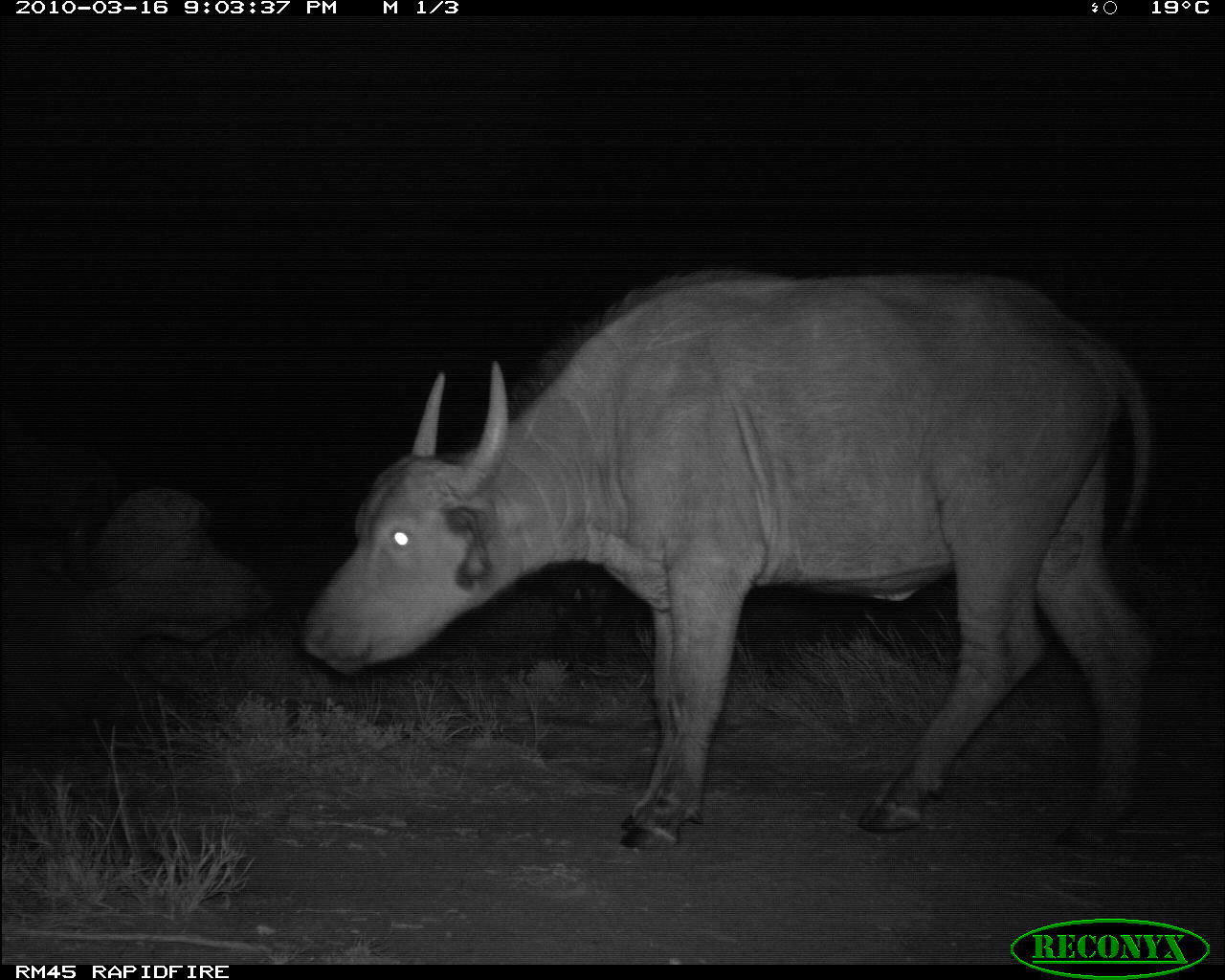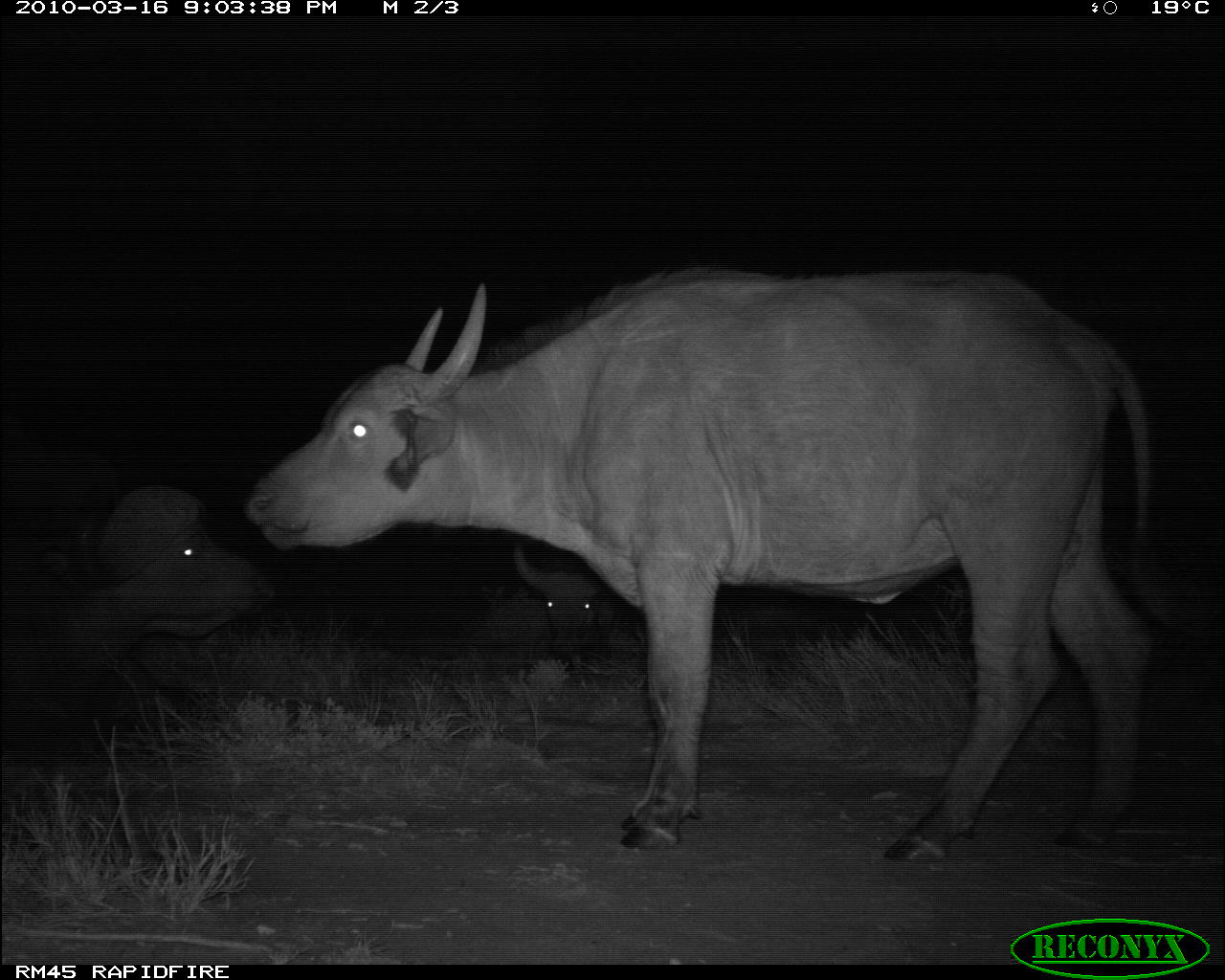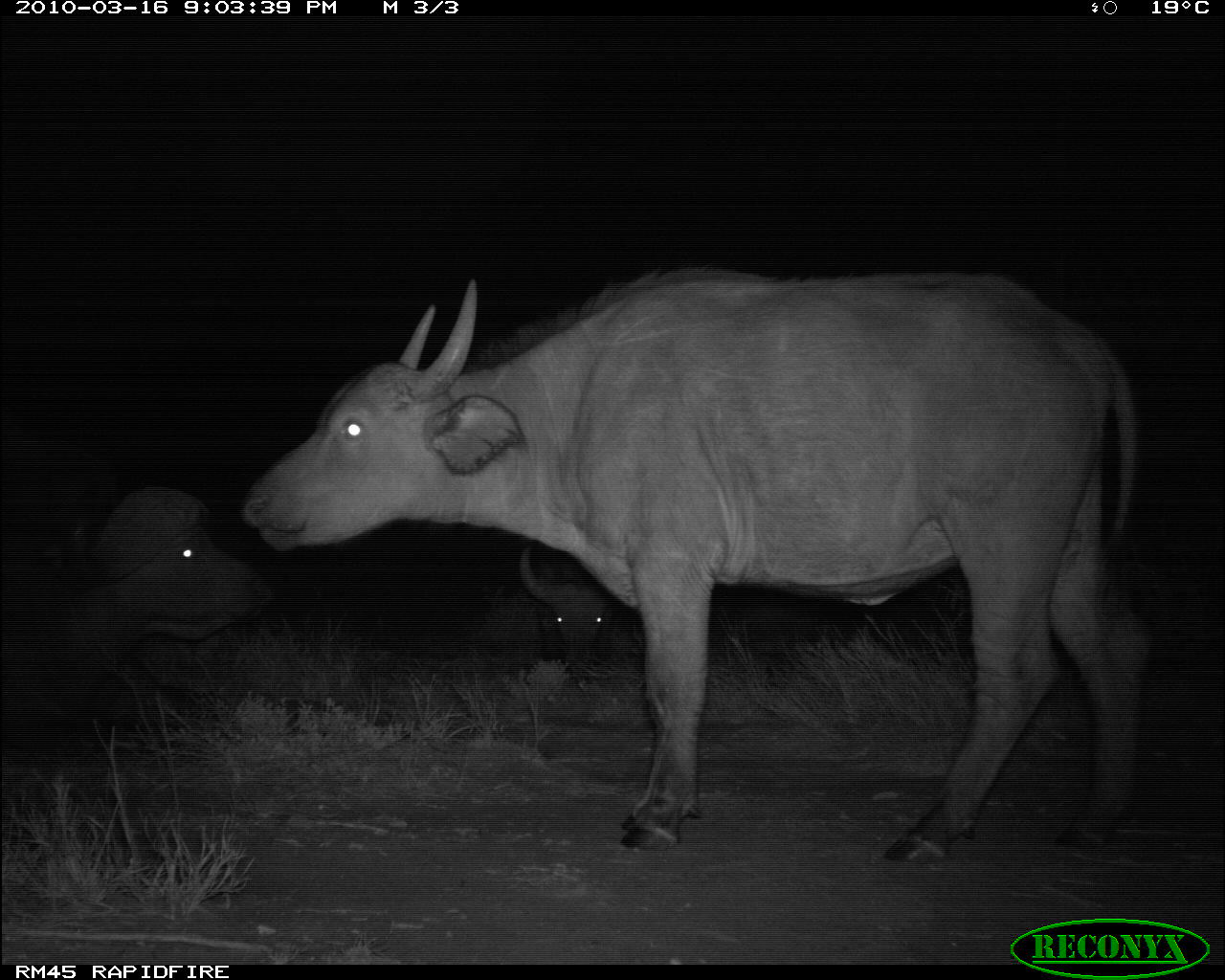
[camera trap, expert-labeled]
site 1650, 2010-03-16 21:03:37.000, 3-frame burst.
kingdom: Animalia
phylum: Chordata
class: Mammalia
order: Artiodactyla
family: Bovidae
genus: Syncerus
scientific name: Syncerus caffer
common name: african buffalo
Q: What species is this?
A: Syncerus caffer (african buffalo).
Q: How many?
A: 3.